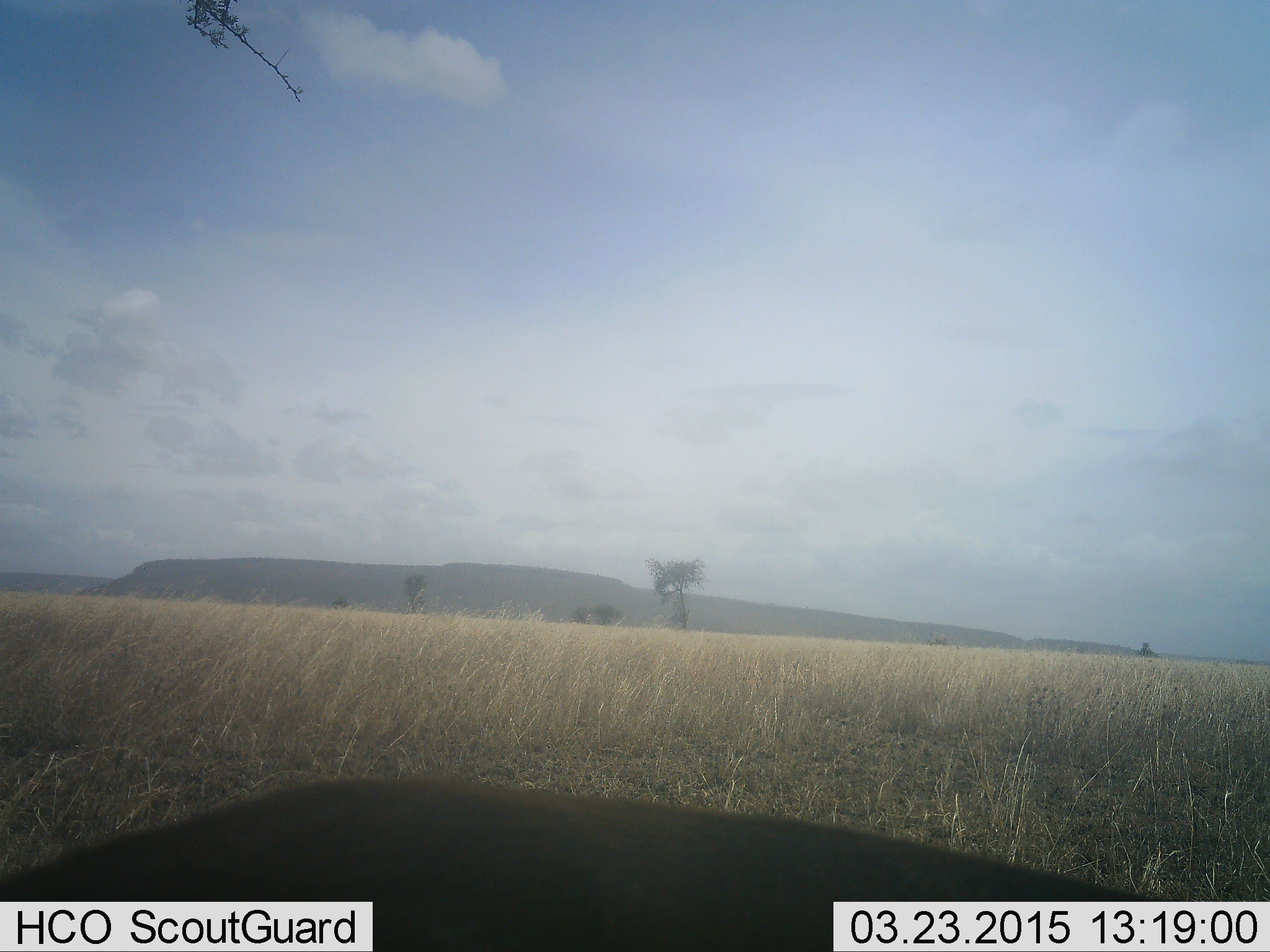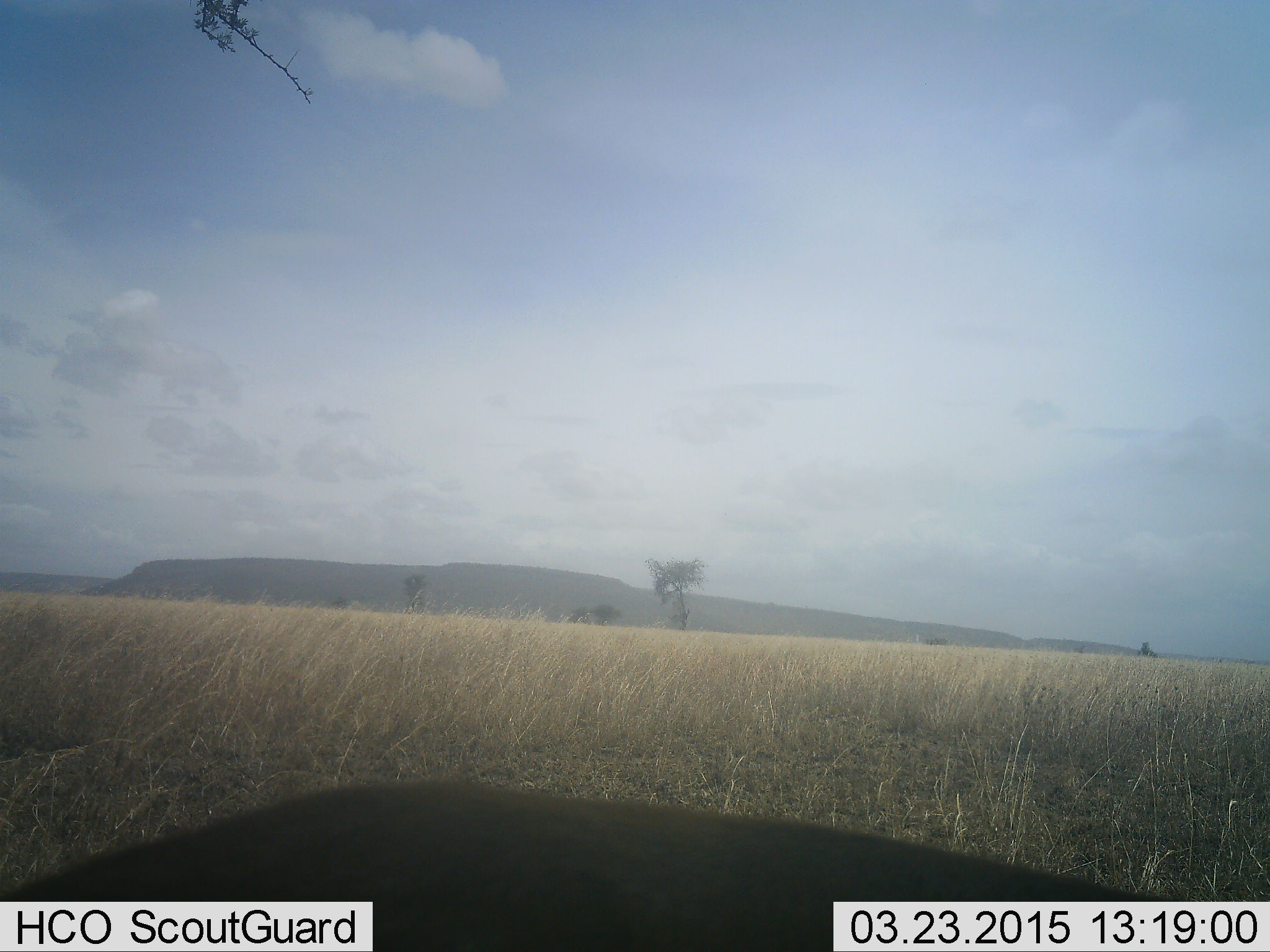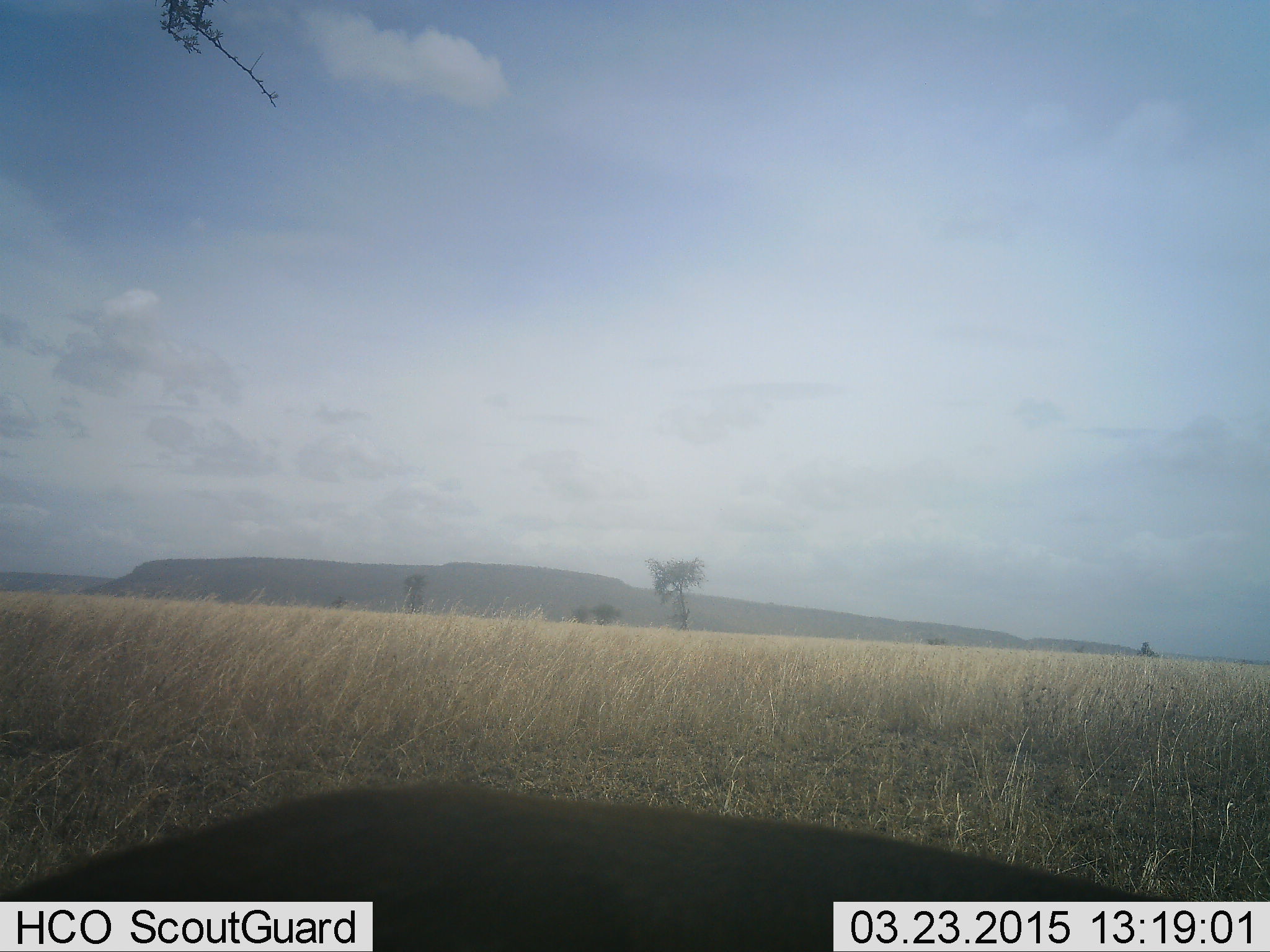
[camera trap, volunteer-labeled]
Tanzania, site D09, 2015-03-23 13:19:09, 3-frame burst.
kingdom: Animalia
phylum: Chordata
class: Mammalia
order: Artiodactyla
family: Bovidae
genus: Eudorcas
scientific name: Eudorcas thomsonii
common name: thomson's gazelle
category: gazellethomsons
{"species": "gazellethomsons (thomson's gazelle) (Eudorcas thomsonii)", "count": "1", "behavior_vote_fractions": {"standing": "100%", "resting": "0%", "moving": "0%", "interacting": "0%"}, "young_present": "0%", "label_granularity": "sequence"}